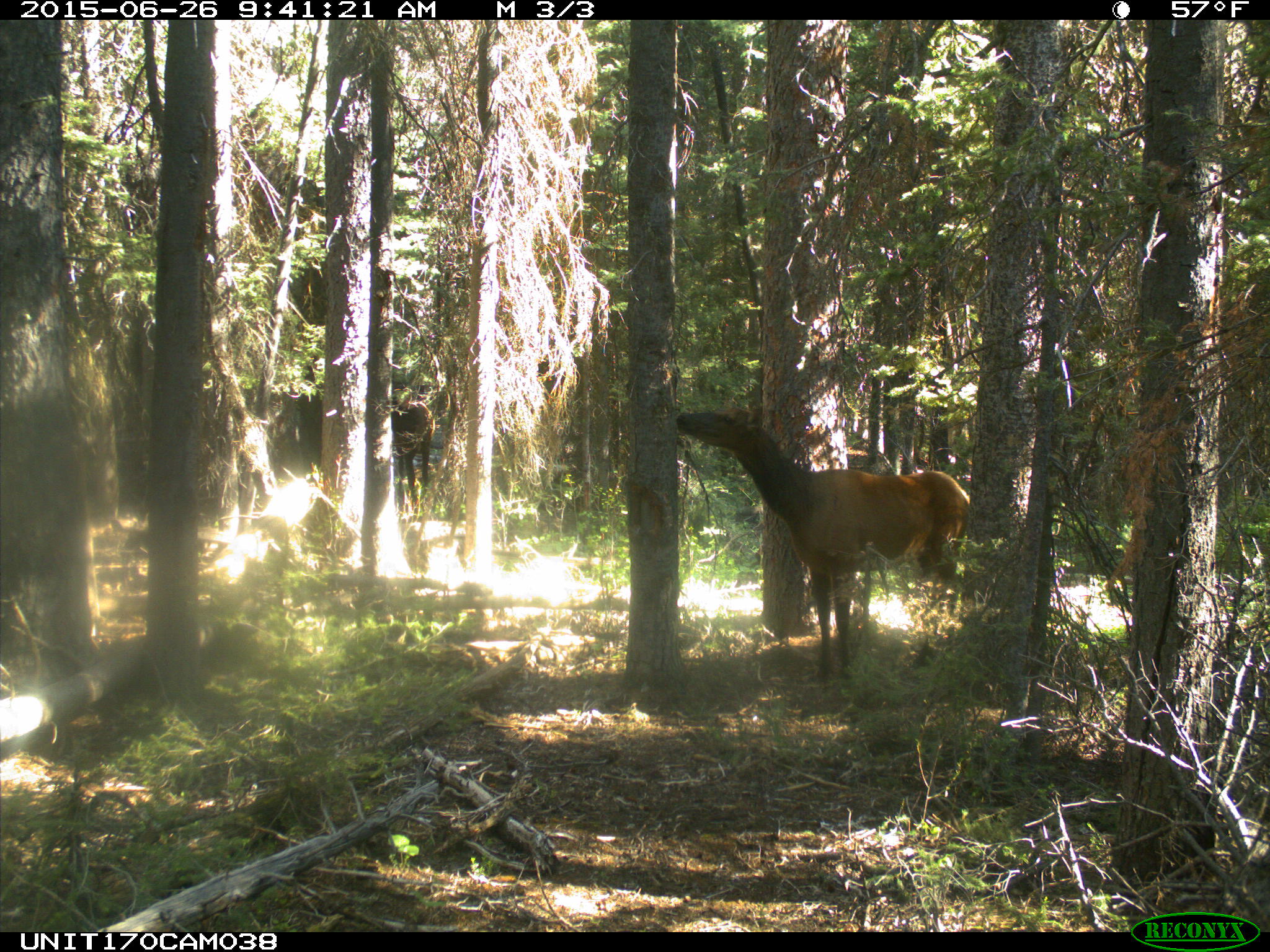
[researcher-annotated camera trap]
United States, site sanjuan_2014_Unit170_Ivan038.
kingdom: Animalia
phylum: Chordata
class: Mammalia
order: Artiodactyla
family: Cervidae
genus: Cervus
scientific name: Cervus elaphus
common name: red deer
Cervus elaphus (red deer).